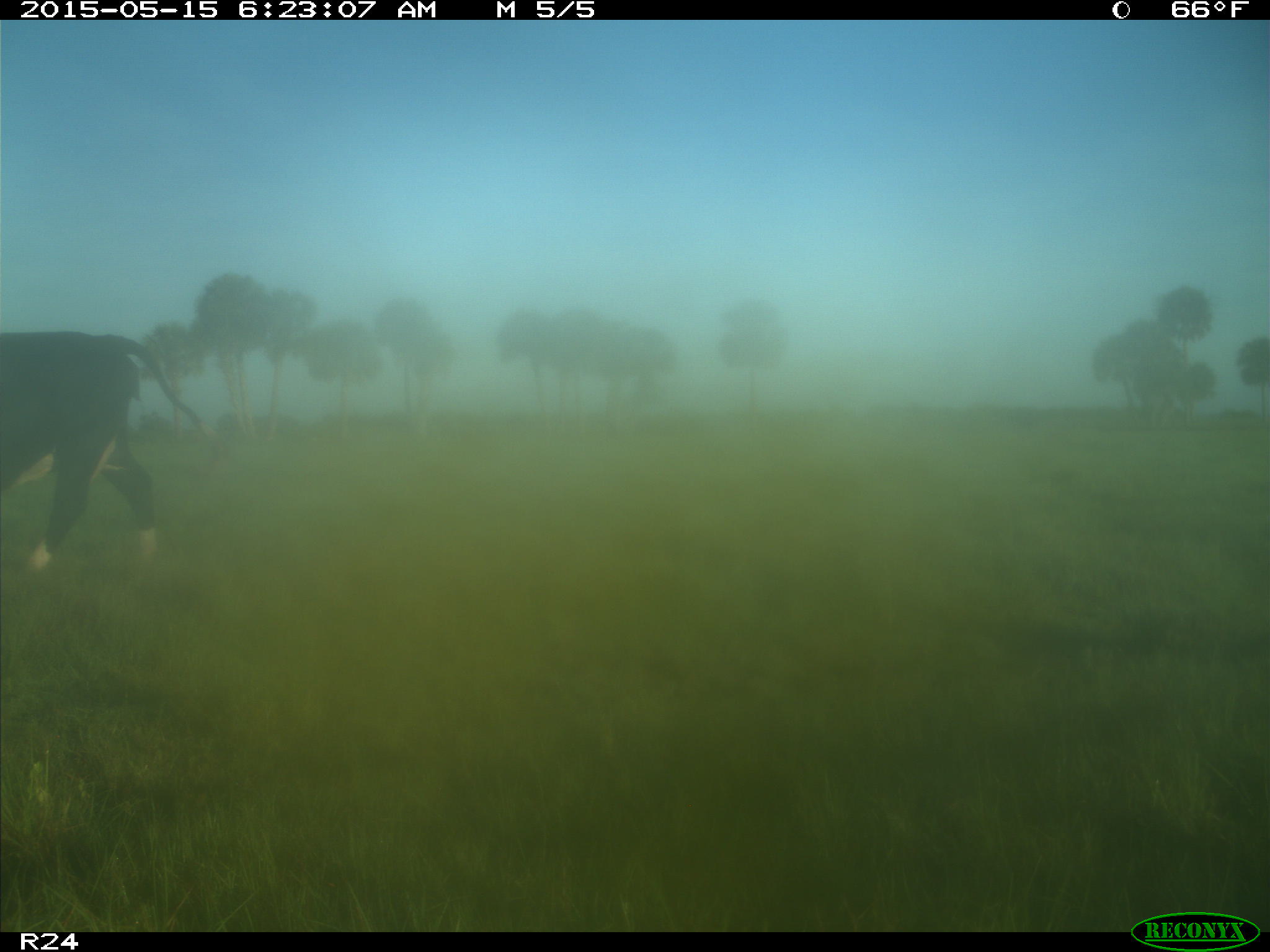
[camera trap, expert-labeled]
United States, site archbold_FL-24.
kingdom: Animalia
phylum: Chordata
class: Mammalia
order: Artiodactyla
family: Bovidae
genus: Bos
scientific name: Bos taurus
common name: domestic cow